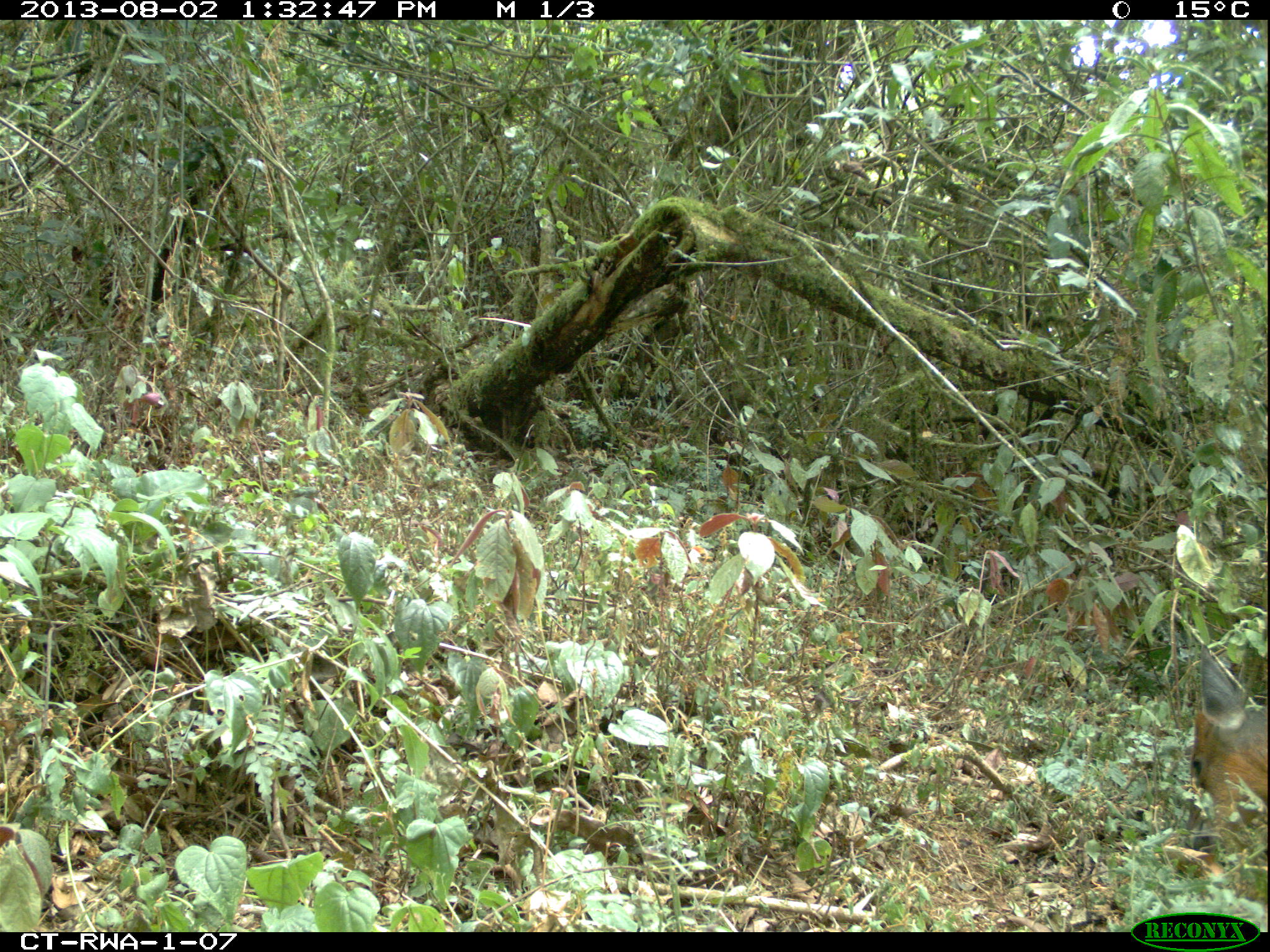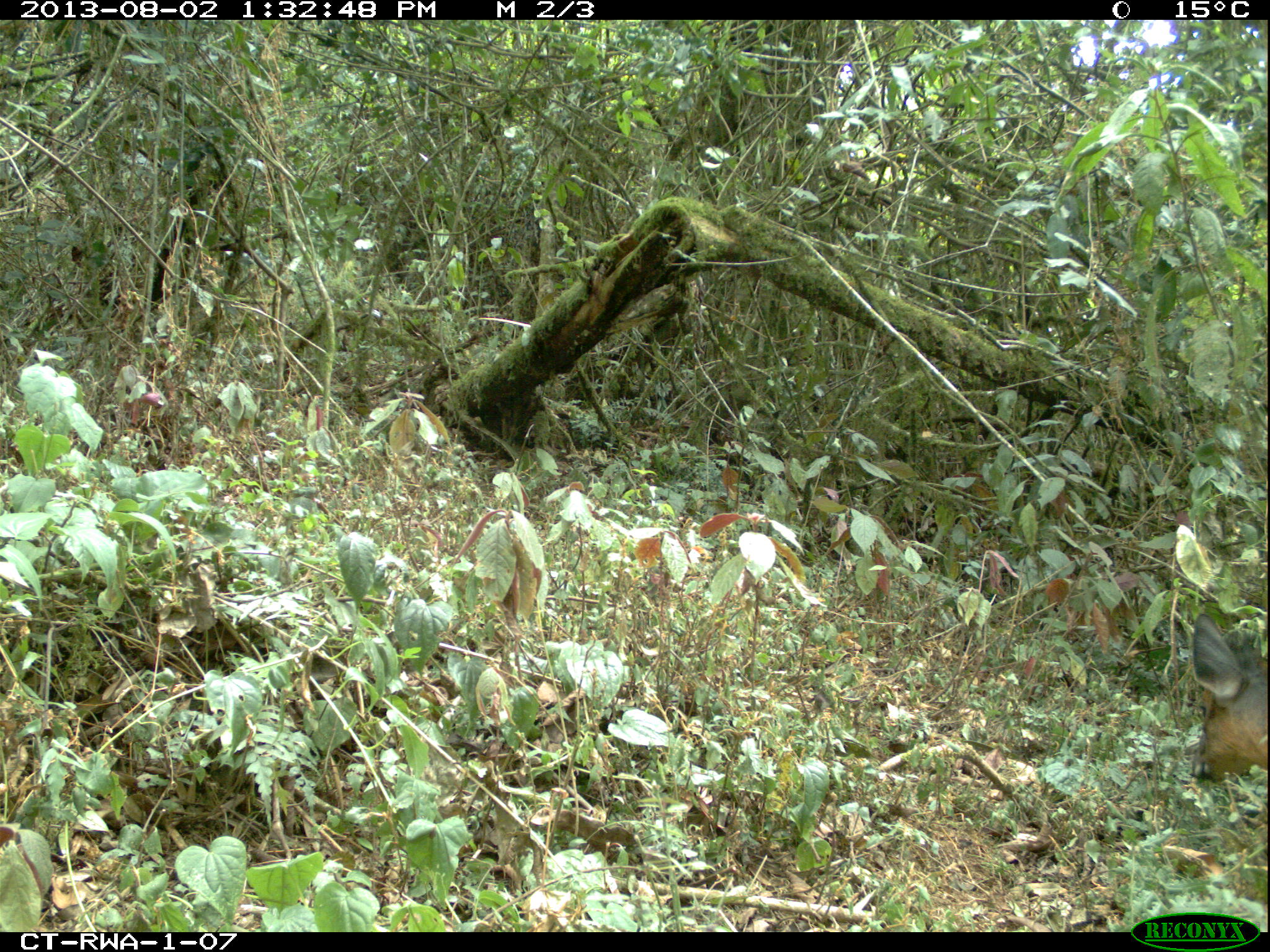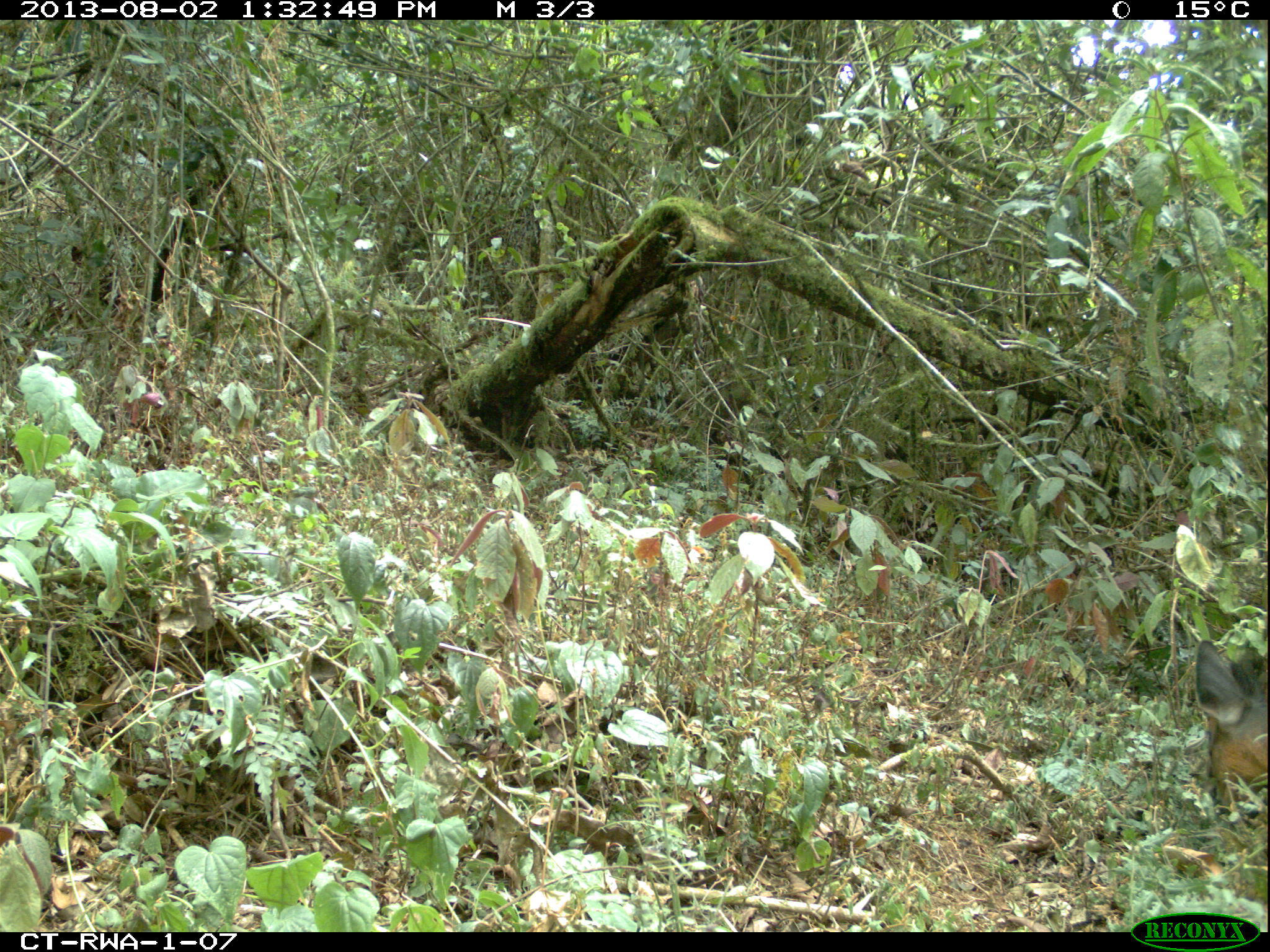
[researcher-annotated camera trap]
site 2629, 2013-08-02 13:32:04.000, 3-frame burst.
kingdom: Animalia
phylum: Chordata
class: Mammalia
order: Artiodactyla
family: Bovidae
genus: Cephalophus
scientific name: Cephalophus nigrifrons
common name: black-fronted duiker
Cephalophus nigrifrons (black-fronted duiker), count 1.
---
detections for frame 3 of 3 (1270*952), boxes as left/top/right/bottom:
cephalophus nigrifrons: 1193/639/1268/827